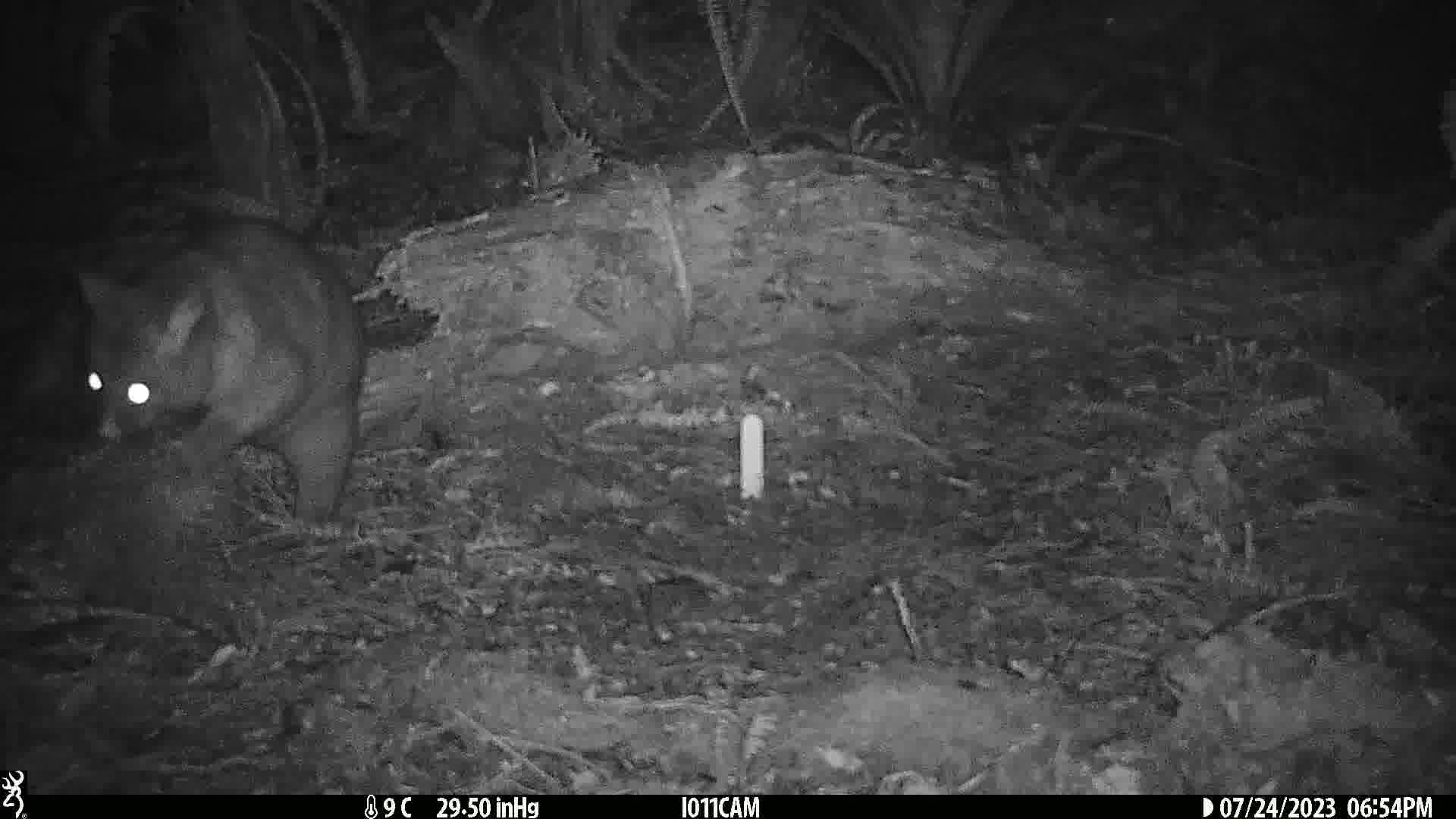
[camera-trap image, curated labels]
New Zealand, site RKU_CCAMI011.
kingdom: Animalia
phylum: Chordata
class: Mammalia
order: Diprotodontia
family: Phalangeridae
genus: Trichosurus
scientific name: Trichosurus vulpecula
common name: common brushtail possum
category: possum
Possum (common brushtail possum) (Trichosurus vulpecula).